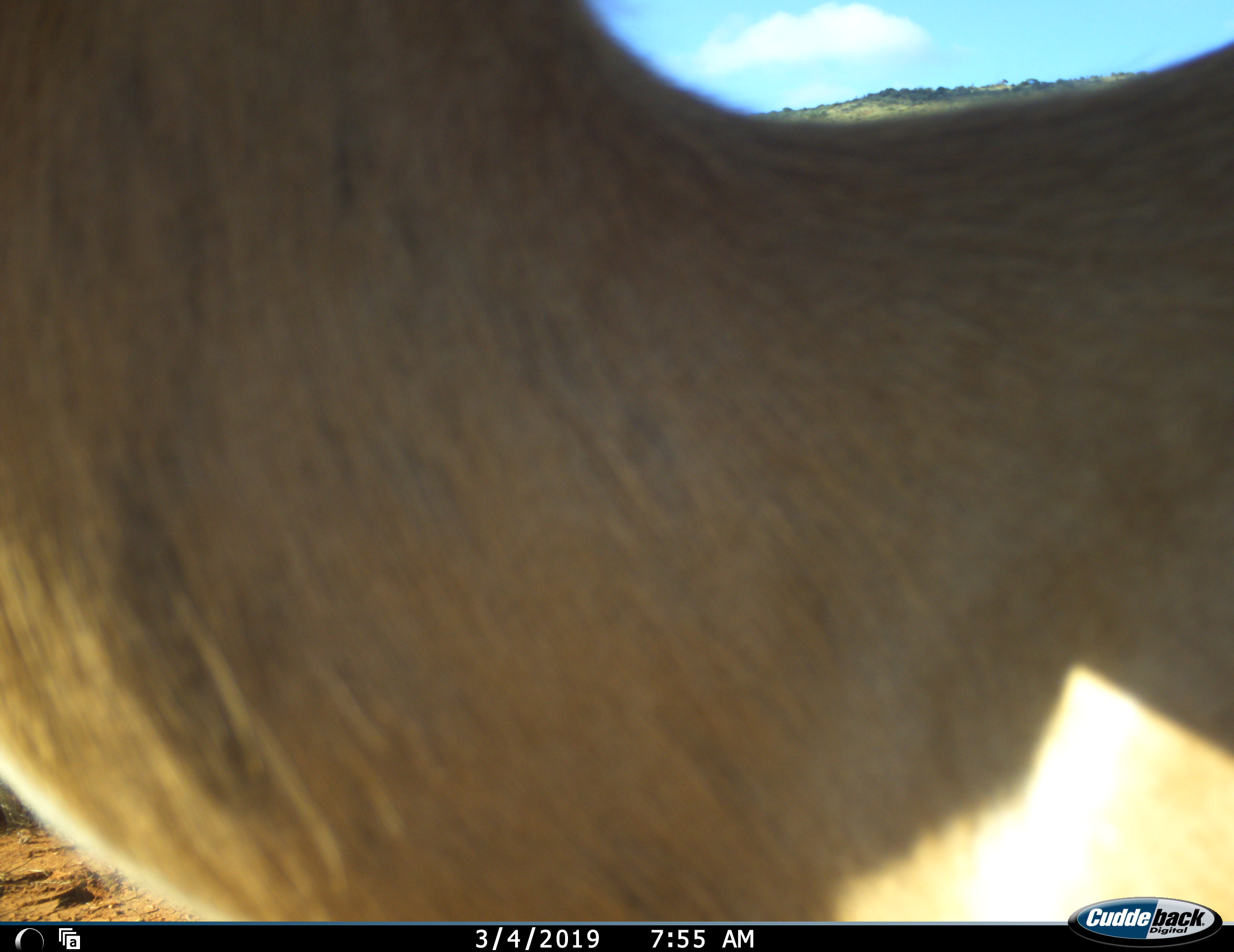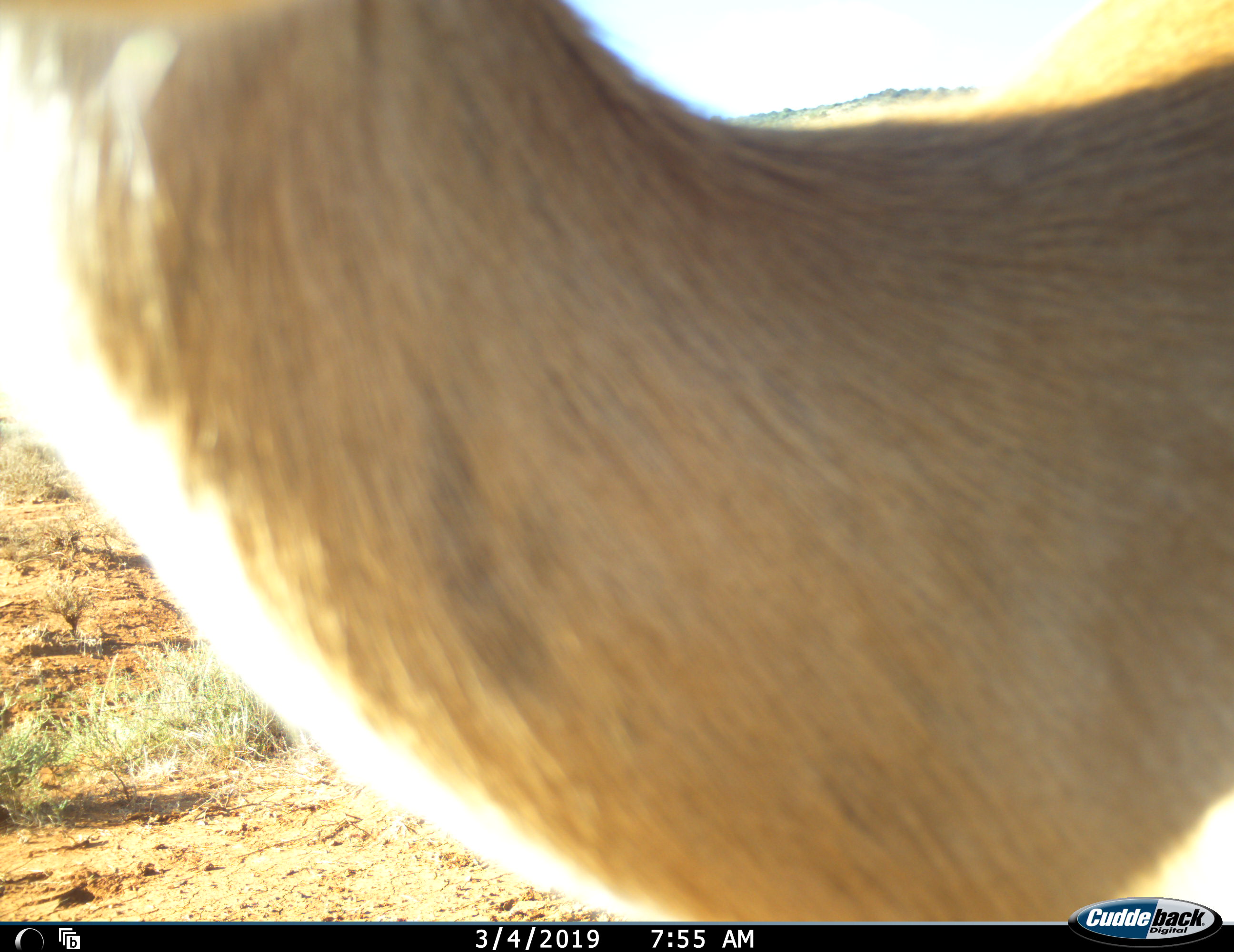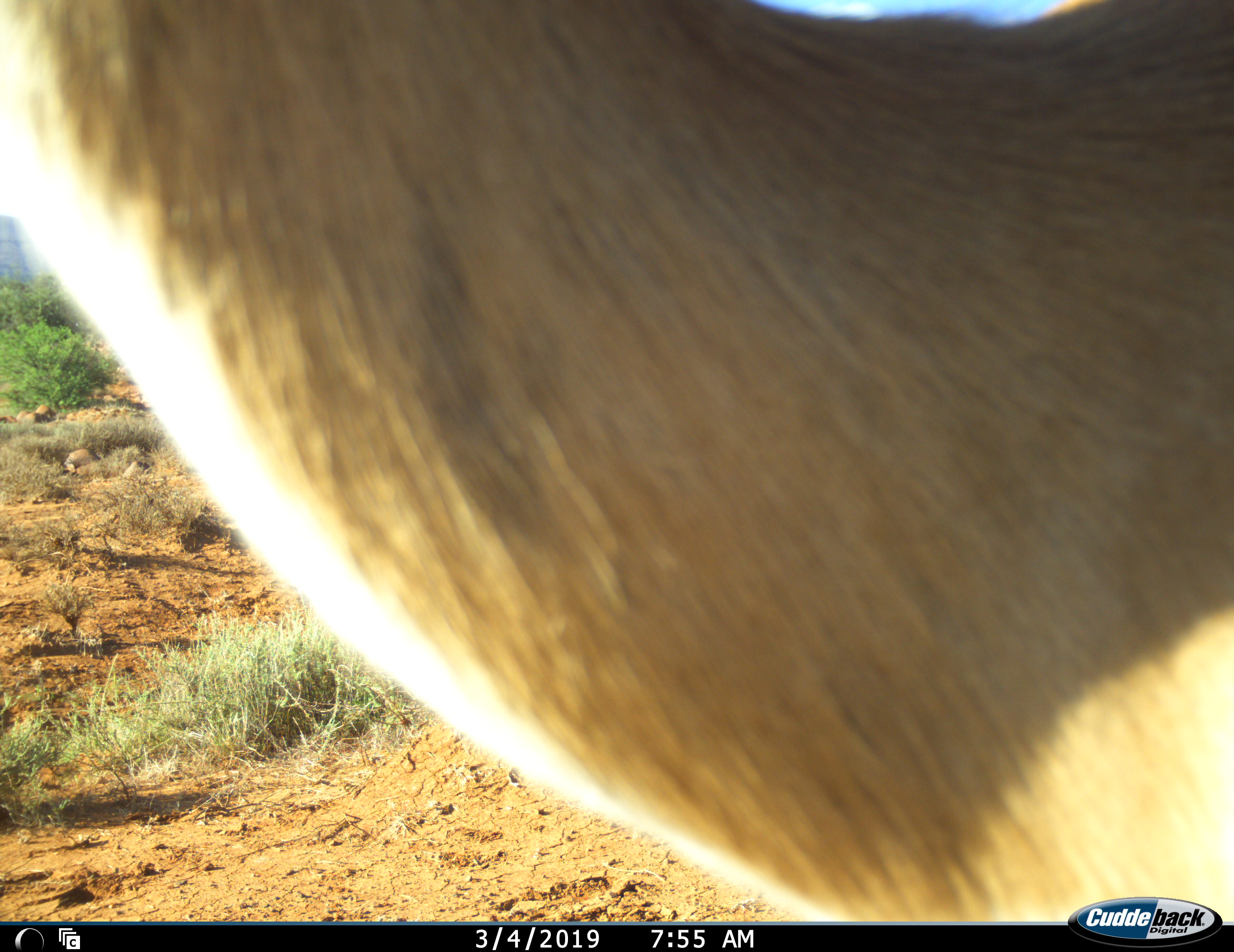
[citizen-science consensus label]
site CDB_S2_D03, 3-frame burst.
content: unidentified animal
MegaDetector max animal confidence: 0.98